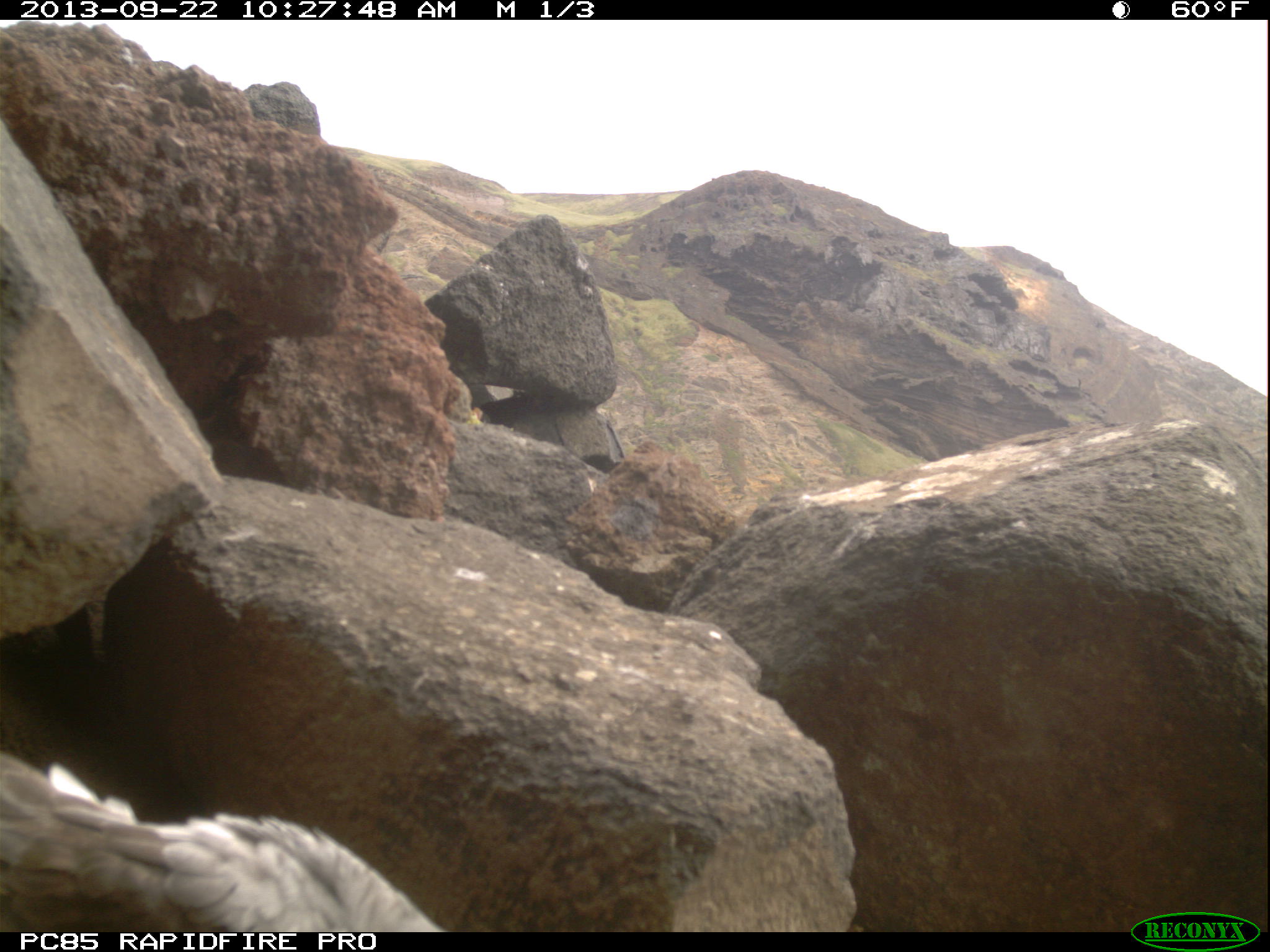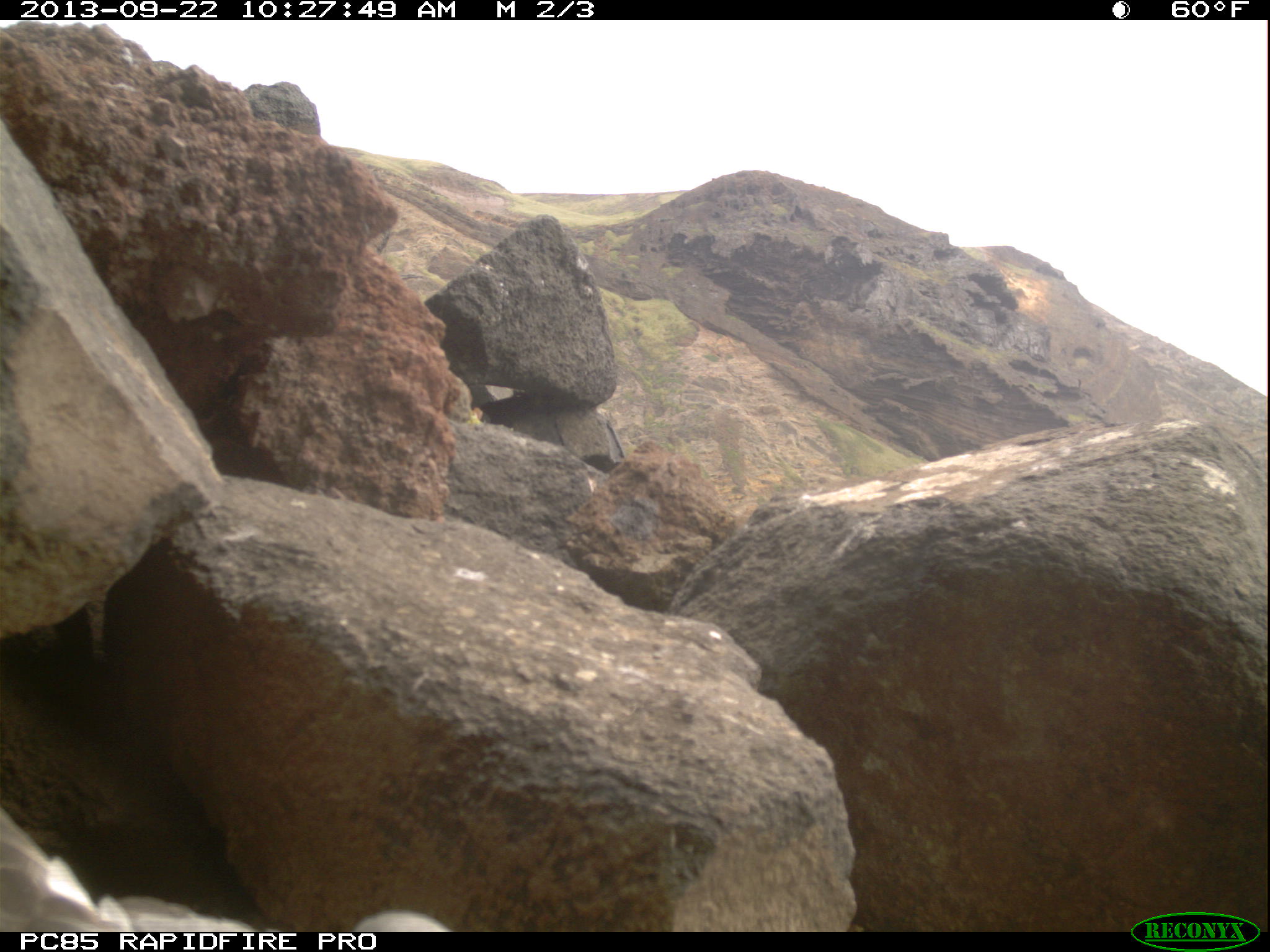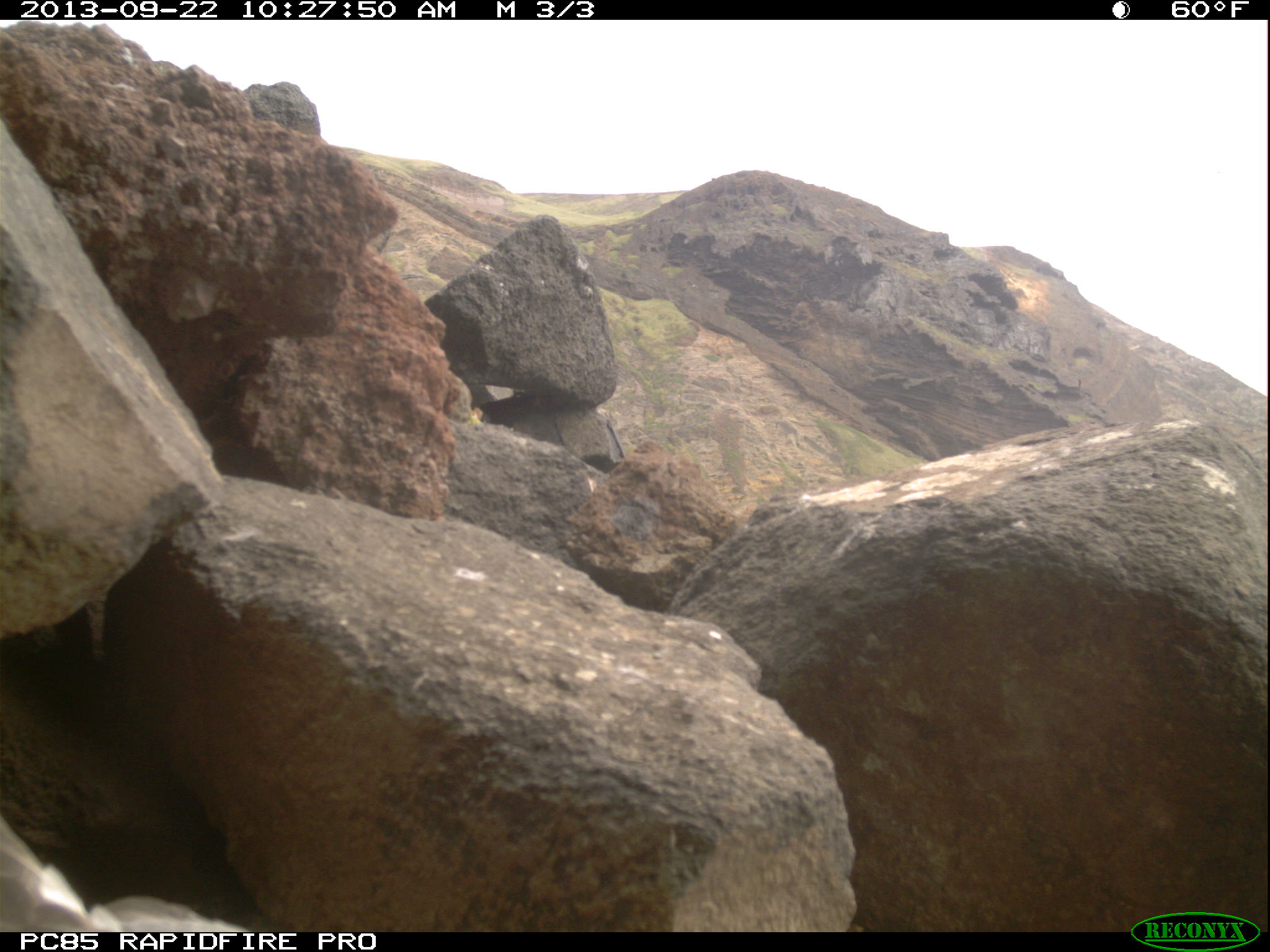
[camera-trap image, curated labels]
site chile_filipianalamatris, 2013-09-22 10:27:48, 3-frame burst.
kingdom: Animalia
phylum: Chordata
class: Aves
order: Procellariiformes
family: Procellariidae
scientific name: Procellariidae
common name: petrel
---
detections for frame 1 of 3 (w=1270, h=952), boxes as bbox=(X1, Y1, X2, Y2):
petrel: bbox=(0, 749, 445, 932)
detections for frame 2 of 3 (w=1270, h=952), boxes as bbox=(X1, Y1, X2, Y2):
petrel: bbox=(0, 806, 463, 932)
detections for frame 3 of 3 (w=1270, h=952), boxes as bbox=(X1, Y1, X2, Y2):
petrel: bbox=(0, 798, 249, 932)